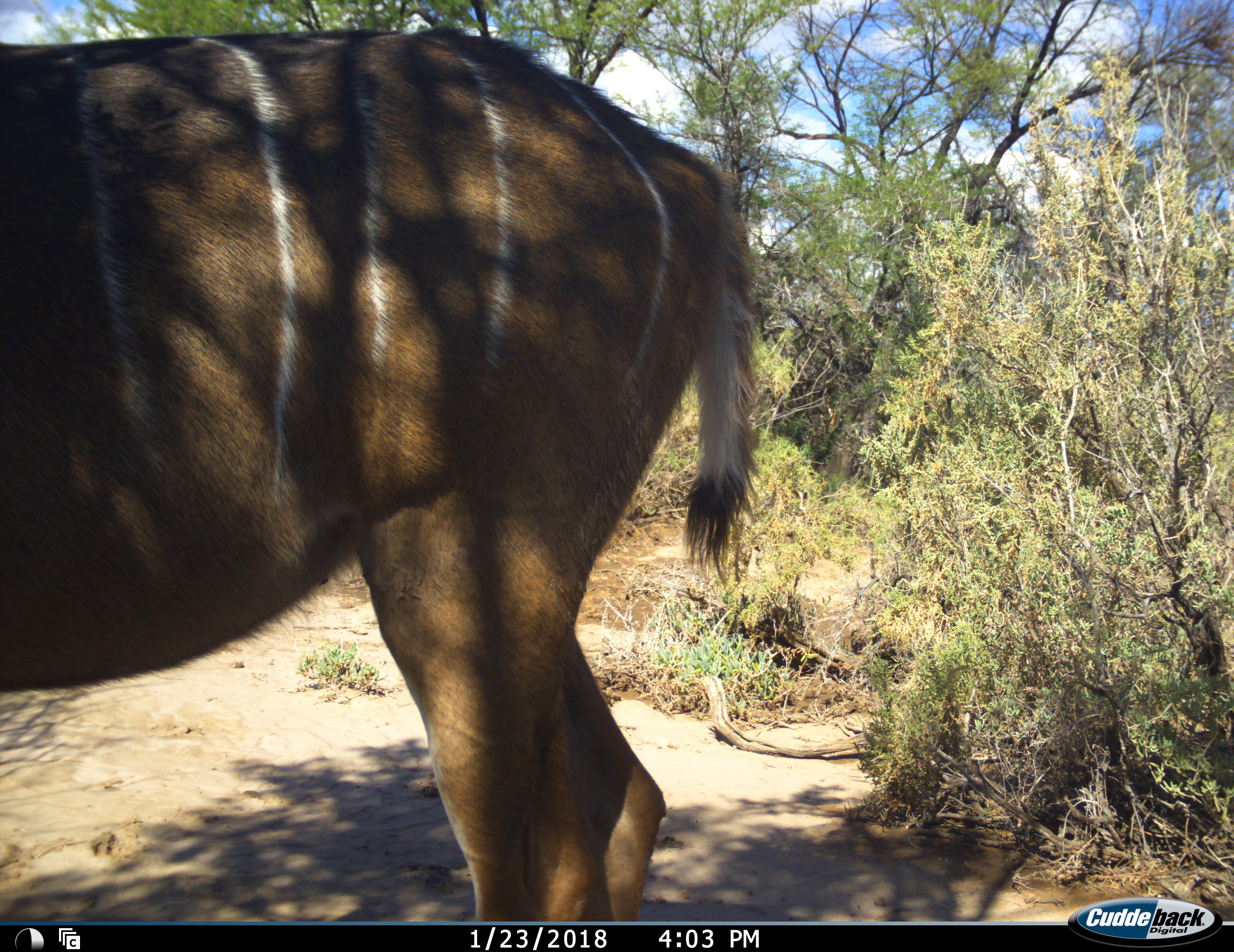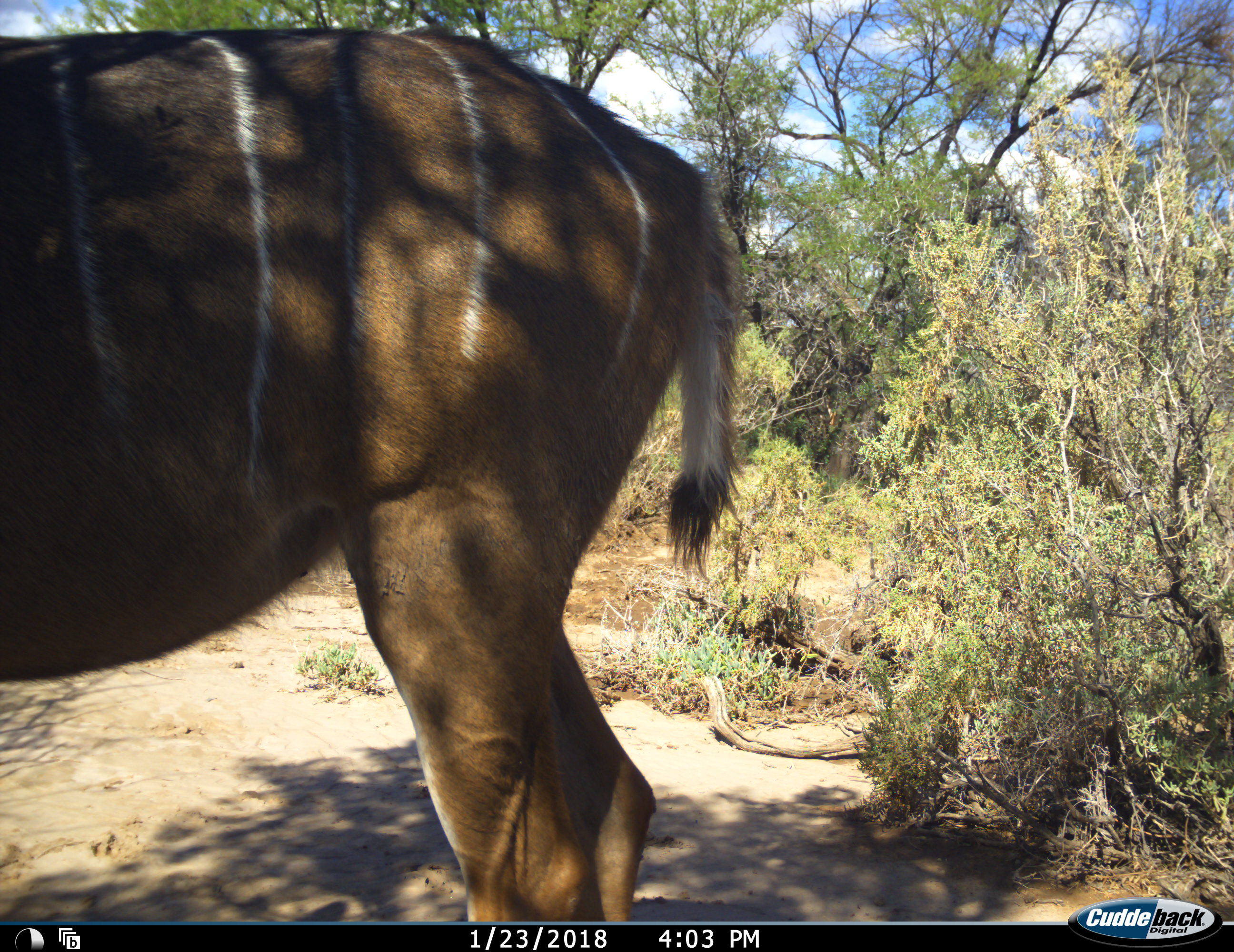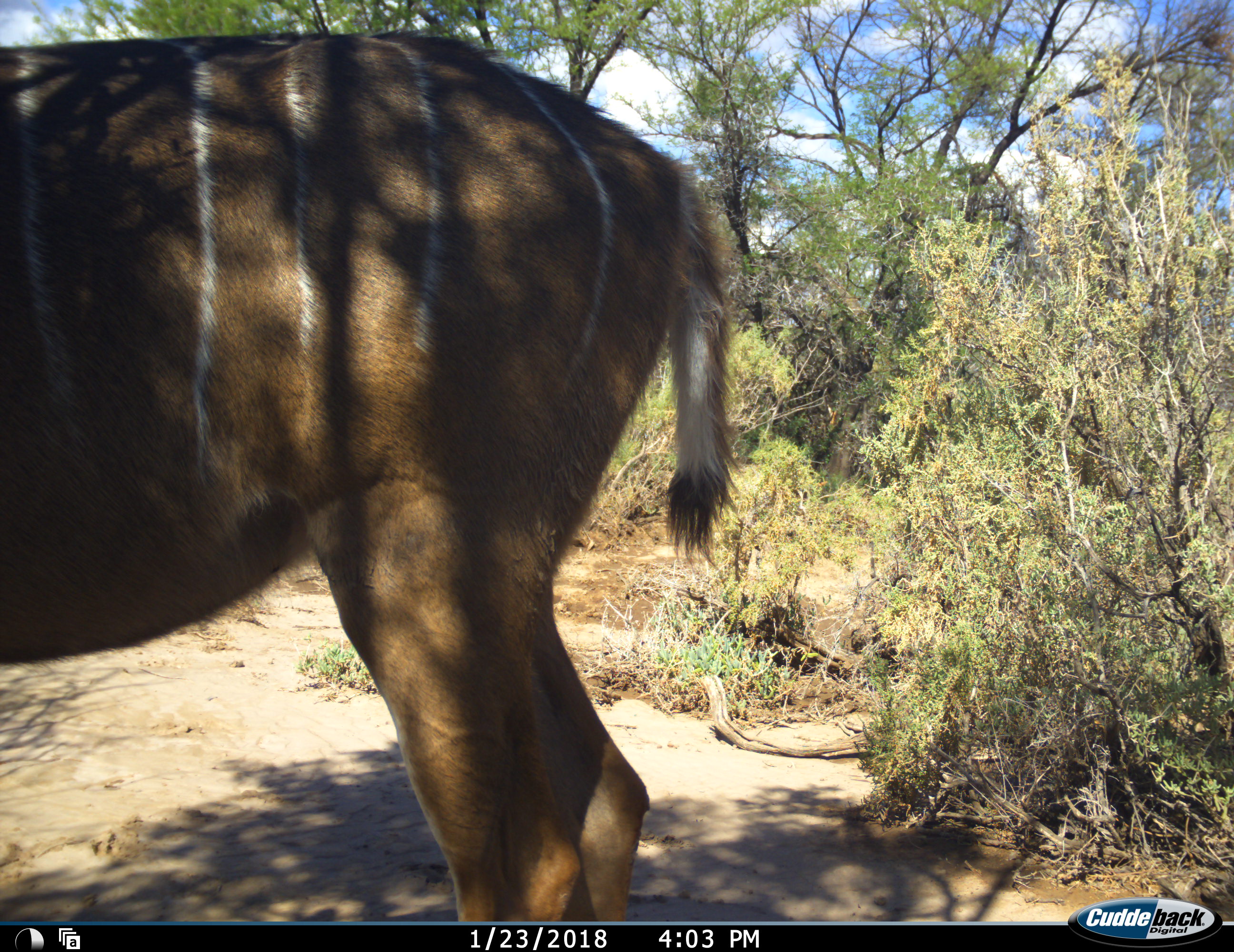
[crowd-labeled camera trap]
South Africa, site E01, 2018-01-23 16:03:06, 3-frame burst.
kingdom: Animalia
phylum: Chordata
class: Mammalia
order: Artiodactyla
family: Bovidae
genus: Tragelaphus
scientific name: Tragelaphus strepsiceros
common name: greater kudu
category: kudu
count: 1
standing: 100%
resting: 0%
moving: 0%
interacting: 0%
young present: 0%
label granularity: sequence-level